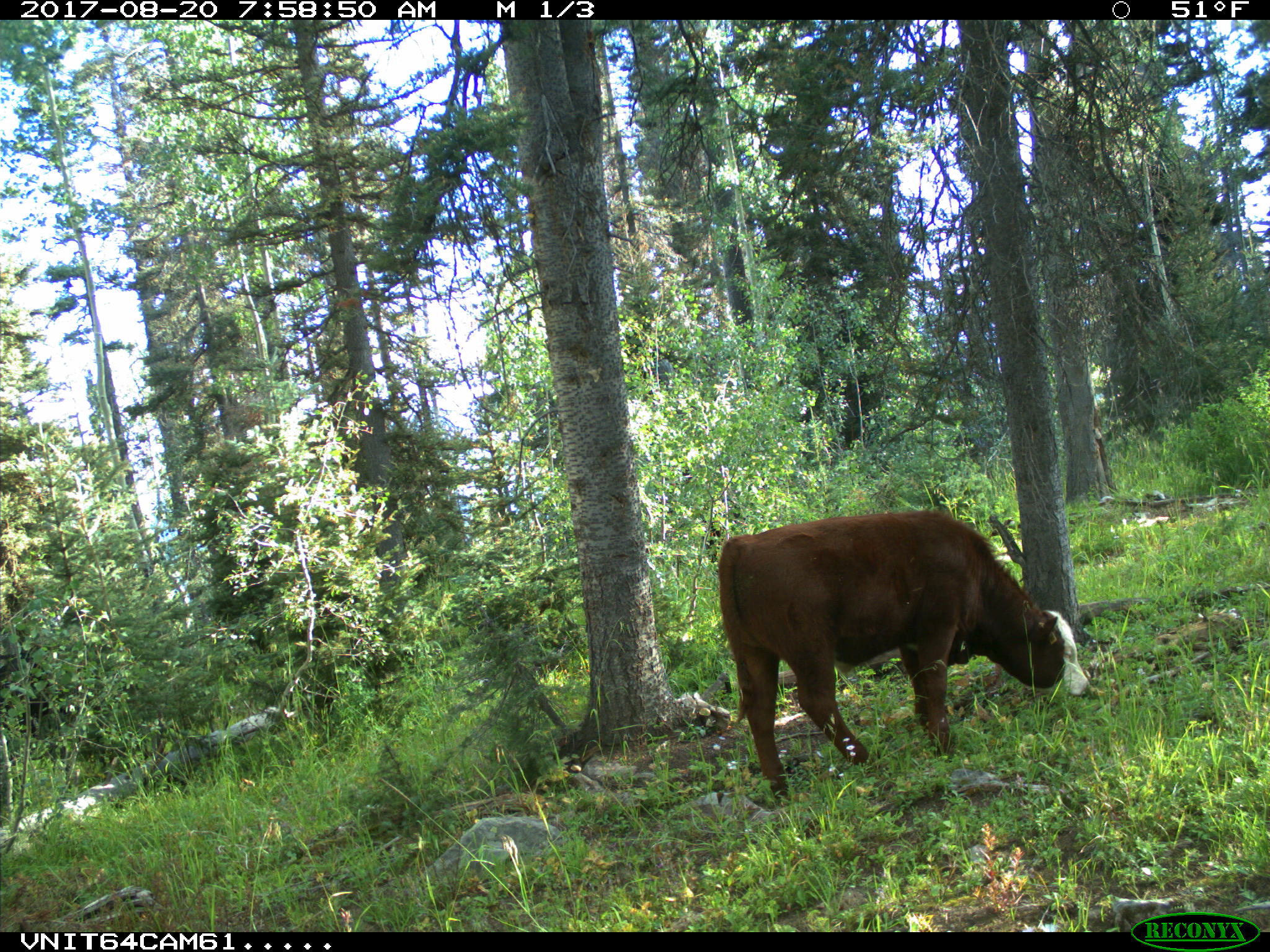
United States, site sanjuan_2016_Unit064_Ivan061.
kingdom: Animalia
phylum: Chordata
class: Mammalia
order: Artiodactyla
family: Bovidae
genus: Bos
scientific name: Bos taurus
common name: domestic cow